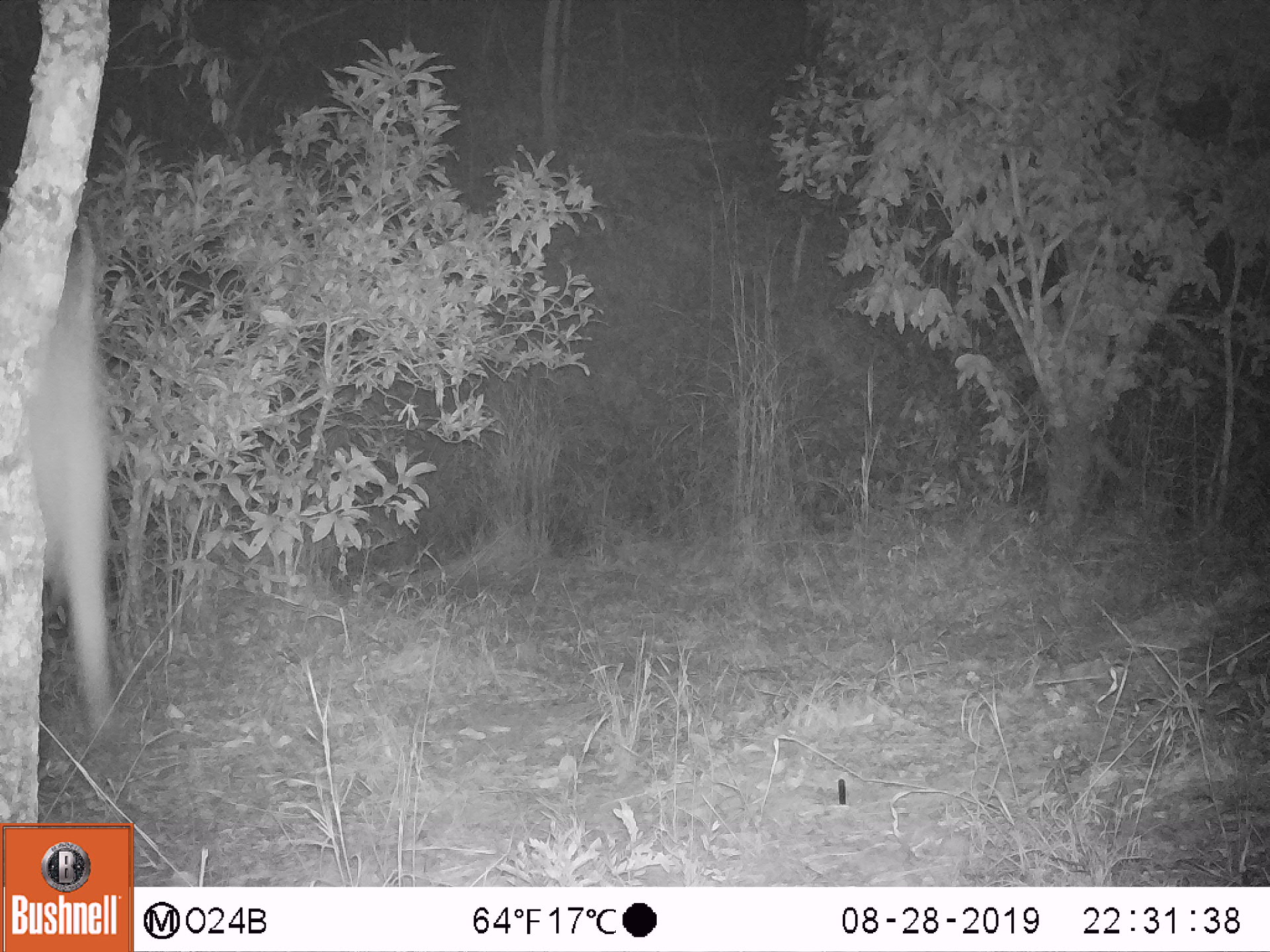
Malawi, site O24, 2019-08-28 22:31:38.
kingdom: Animalia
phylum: Chordata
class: Mammalia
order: Carnivora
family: Herpestidae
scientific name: Herpestidae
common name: mongoose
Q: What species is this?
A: Mongoose (Herpestidae).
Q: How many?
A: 1.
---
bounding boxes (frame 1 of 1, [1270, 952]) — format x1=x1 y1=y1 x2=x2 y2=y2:
mongoose: x1=29 y1=218 x2=116 y2=742